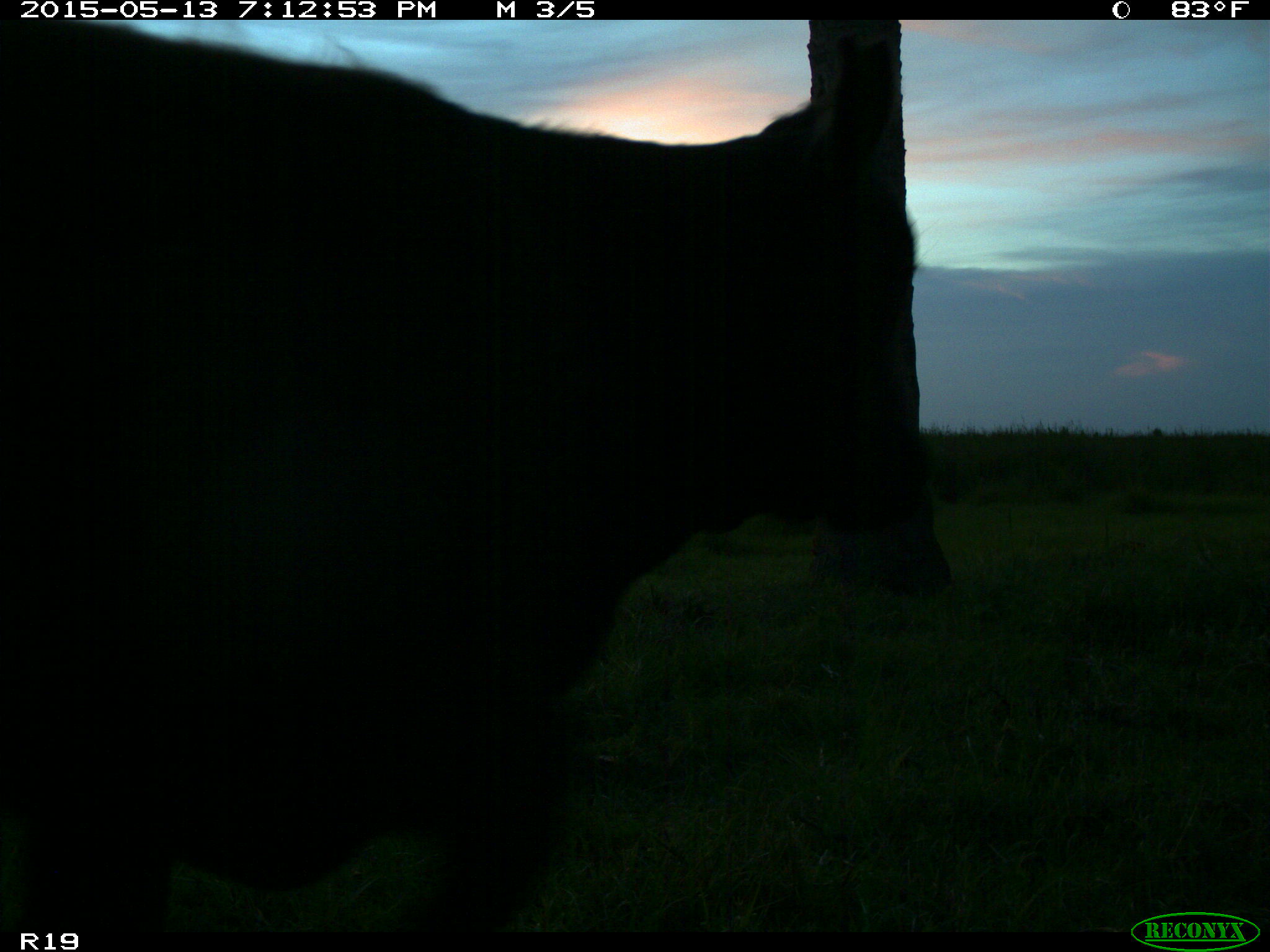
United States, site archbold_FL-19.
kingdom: Animalia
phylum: Chordata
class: Mammalia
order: Artiodactyla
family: Bovidae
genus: Bos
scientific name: Bos taurus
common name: domestic cow